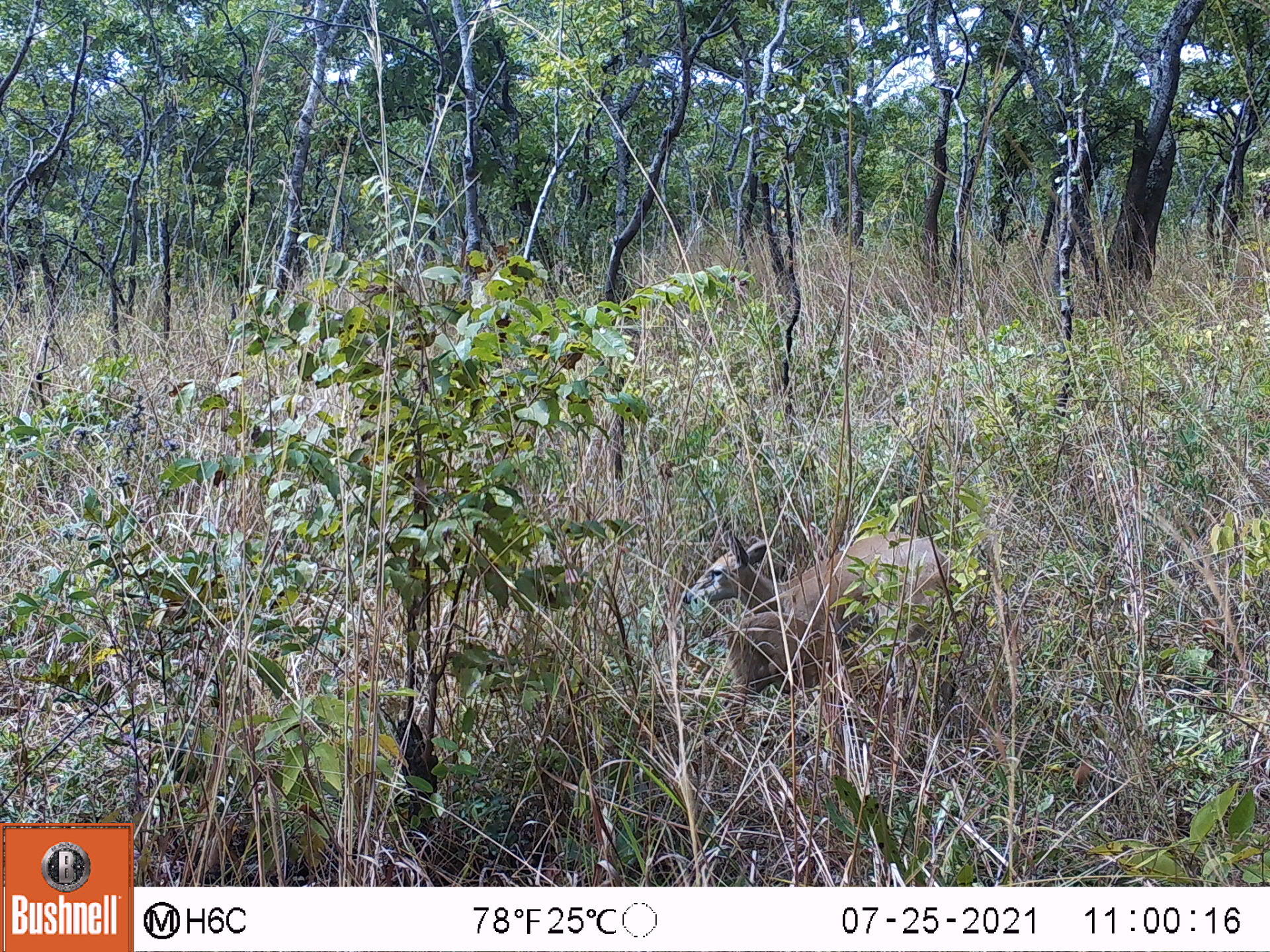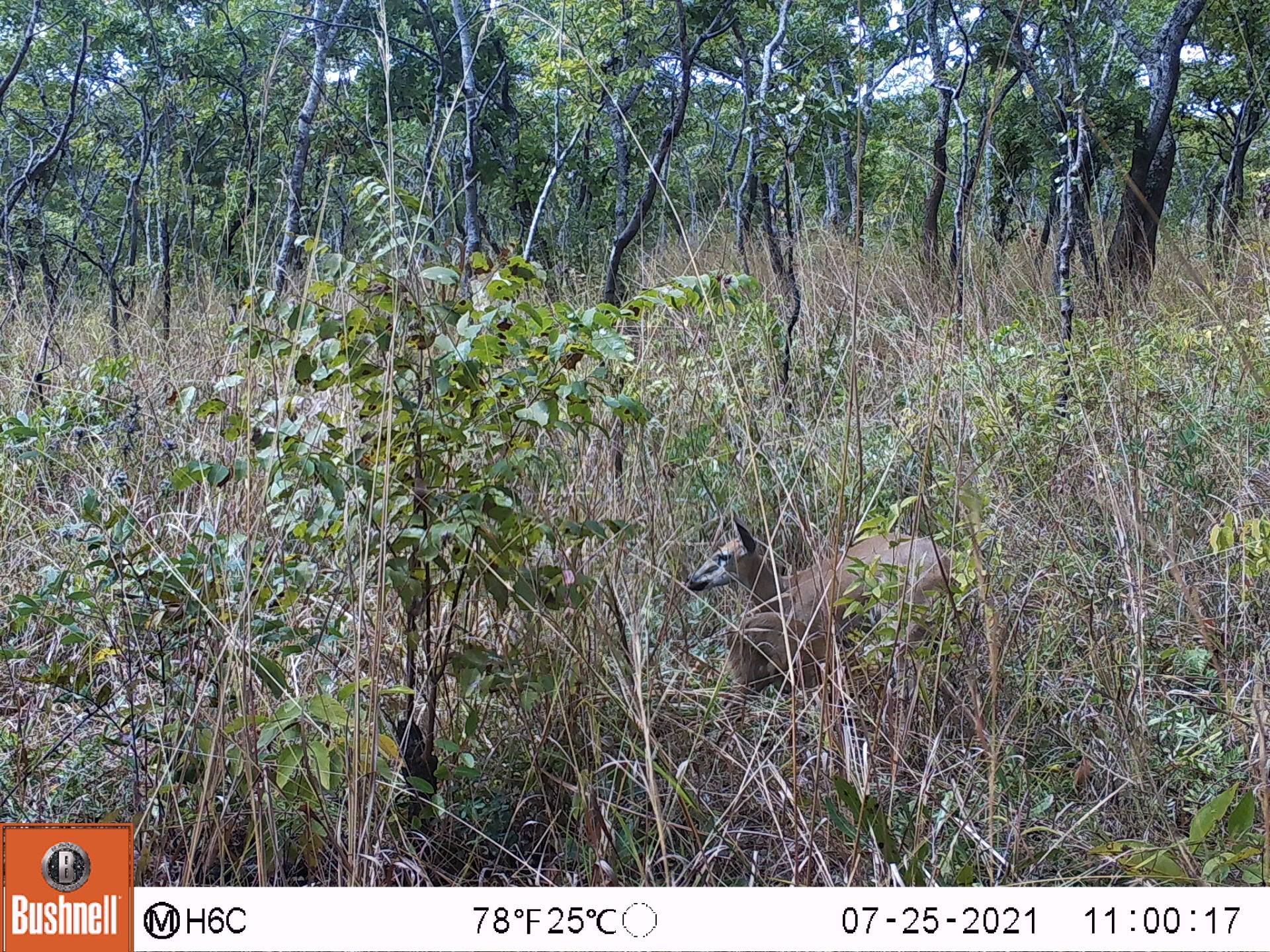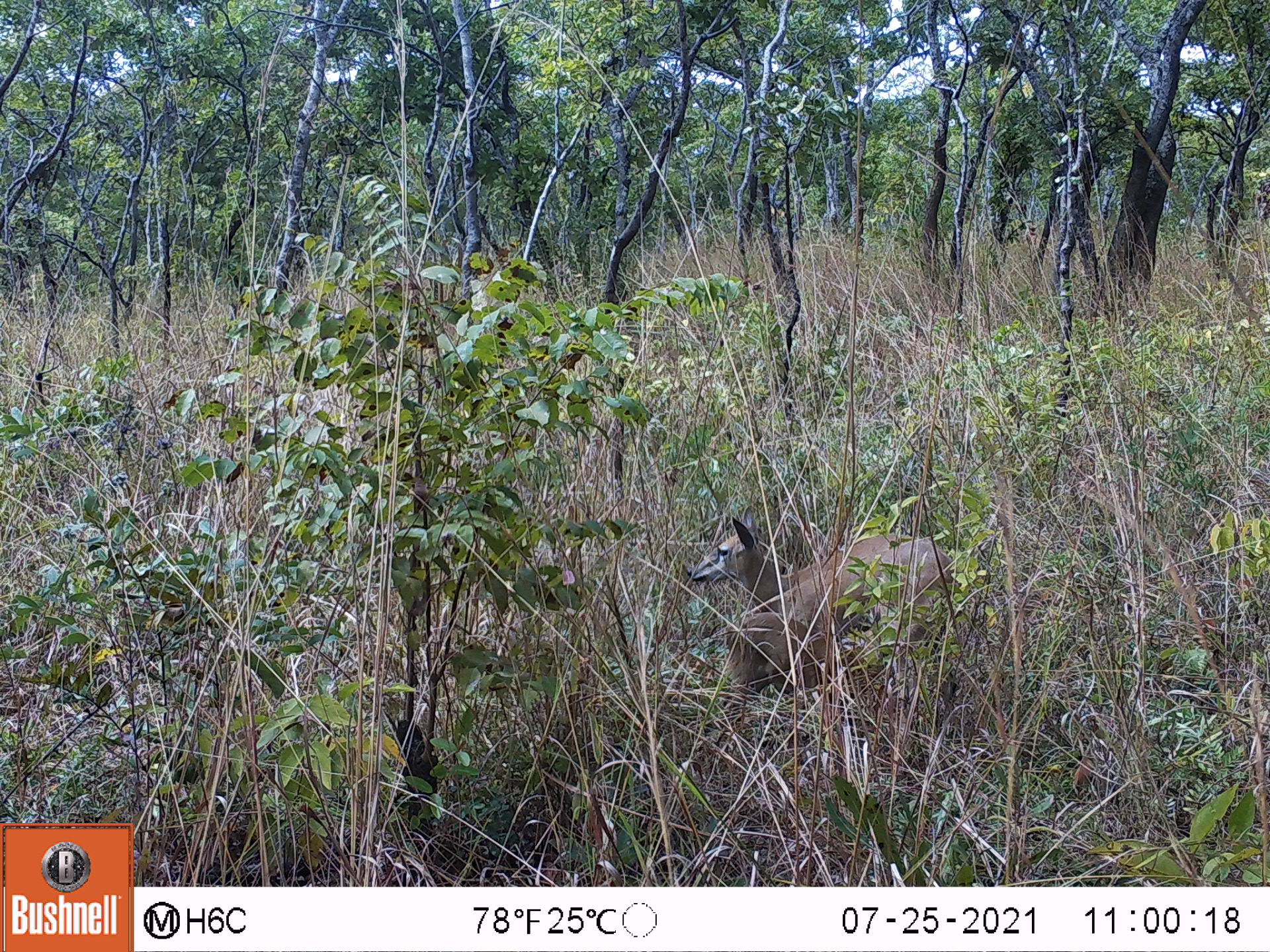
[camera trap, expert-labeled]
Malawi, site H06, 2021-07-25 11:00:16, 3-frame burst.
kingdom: Animalia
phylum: Chordata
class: Mammalia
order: Artiodactyla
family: Bovidae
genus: Sylvicapra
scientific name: Sylvicapra grimmia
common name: common duiker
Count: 1.